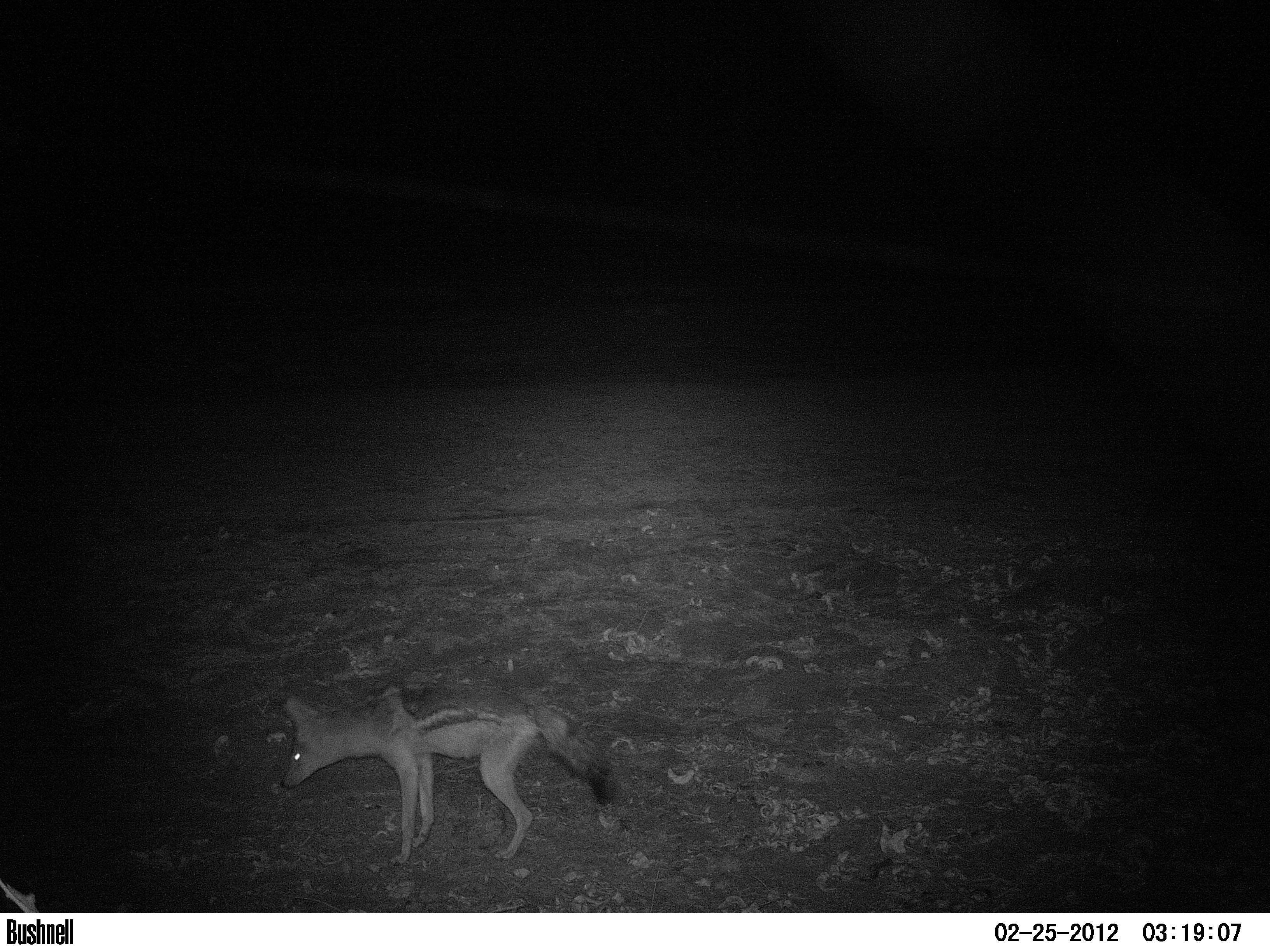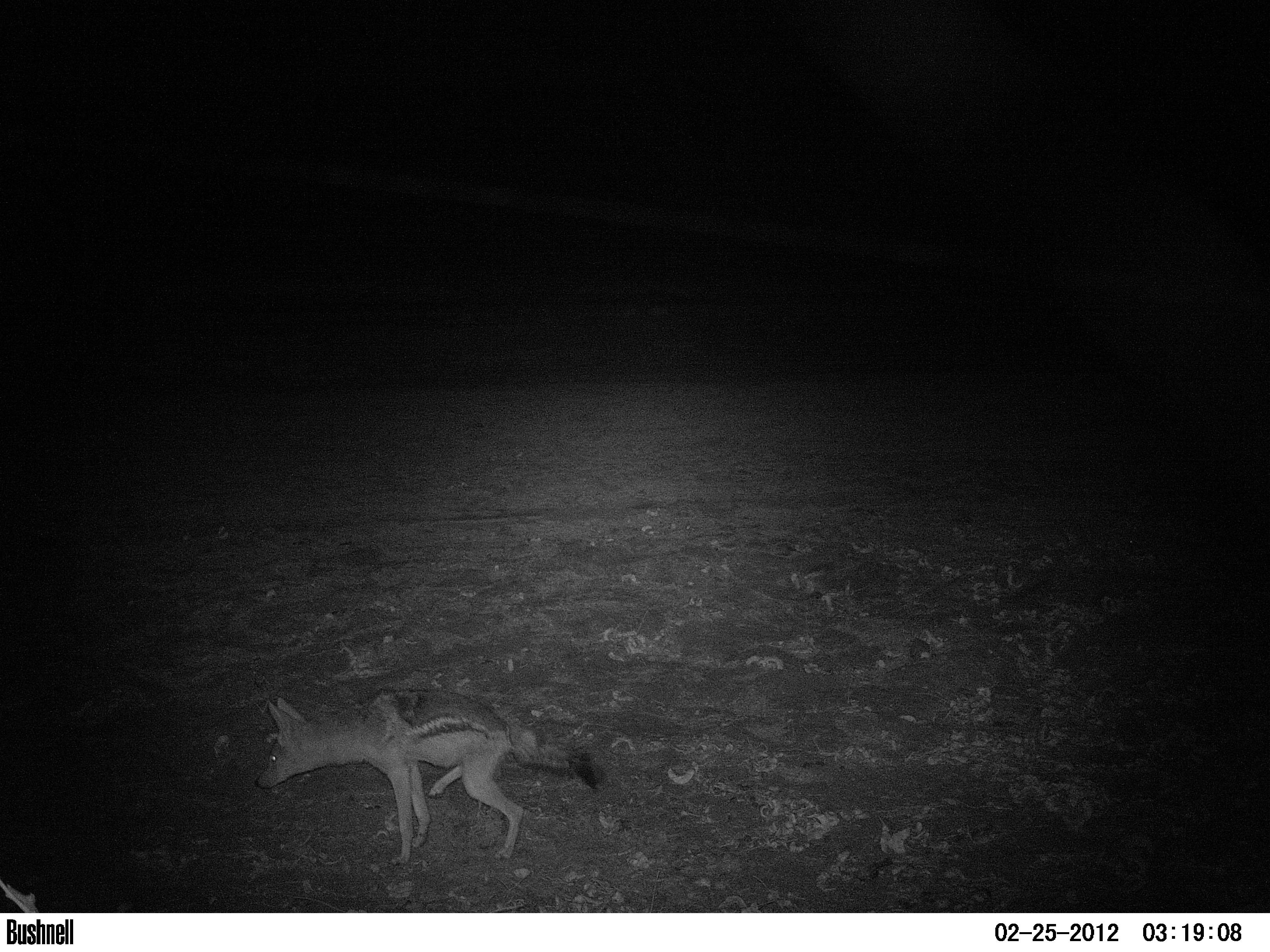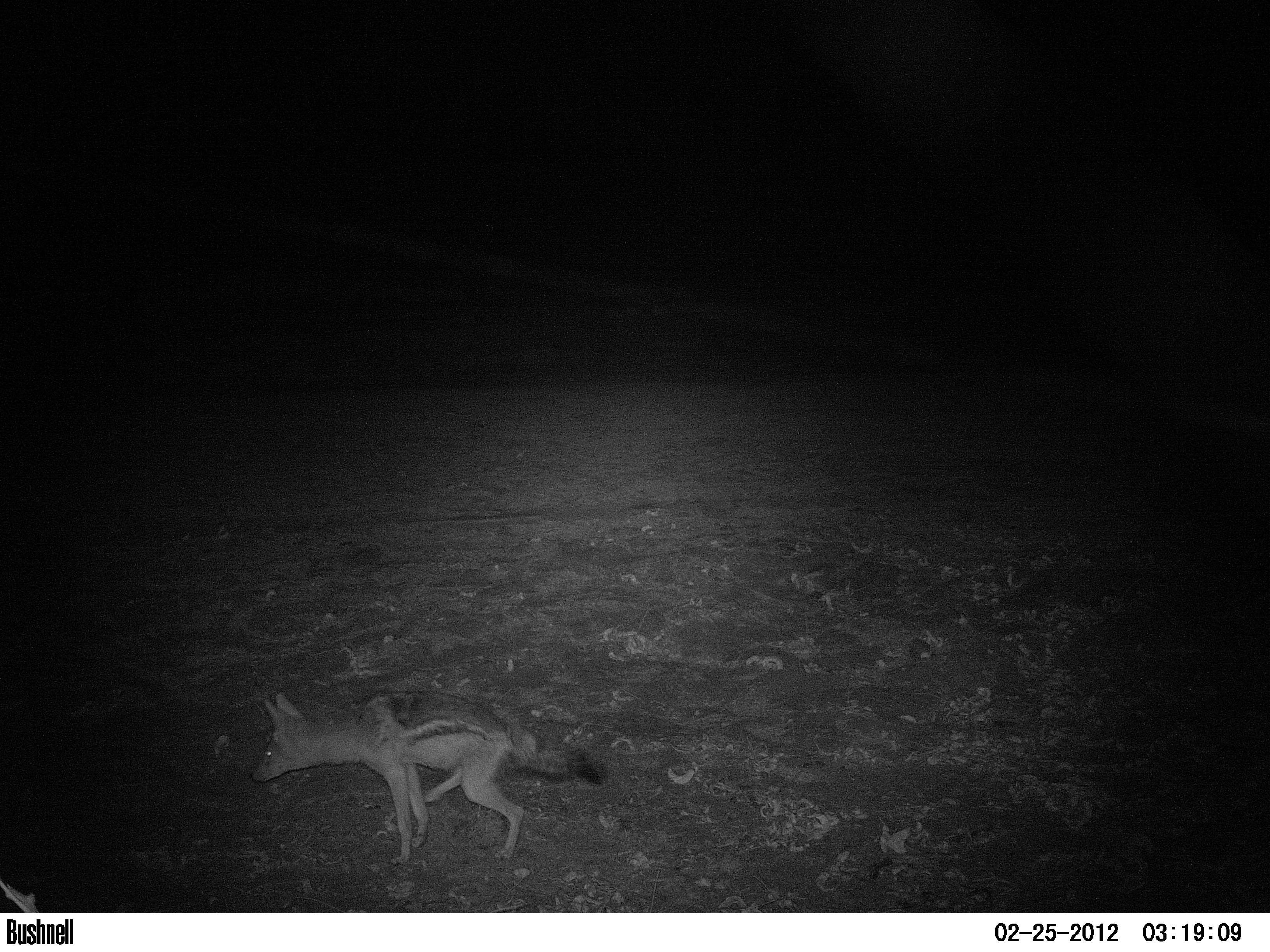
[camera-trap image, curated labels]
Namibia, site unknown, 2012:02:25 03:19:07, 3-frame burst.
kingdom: Animalia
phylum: Chordata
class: Mammalia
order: Carnivora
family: Canidae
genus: Lupulella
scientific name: Lupulella mesomelas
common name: black-backed jackal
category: canis mesomelas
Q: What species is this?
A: Canis mesomelas (black-backed jackal) (Lupulella mesomelas).